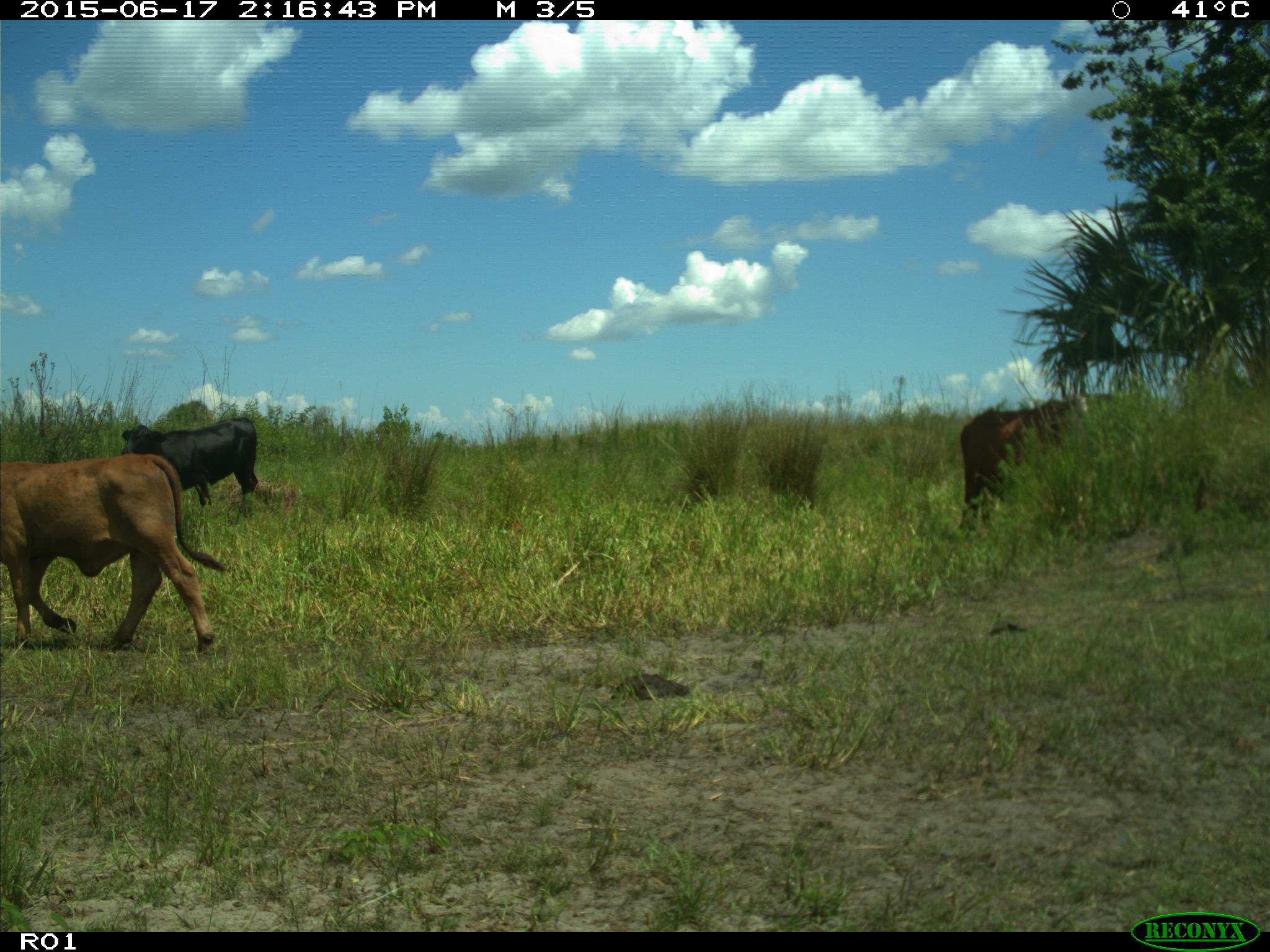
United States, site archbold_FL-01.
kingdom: Animalia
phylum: Chordata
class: Mammalia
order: Artiodactyla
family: Bovidae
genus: Bos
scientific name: Bos taurus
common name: domestic cow